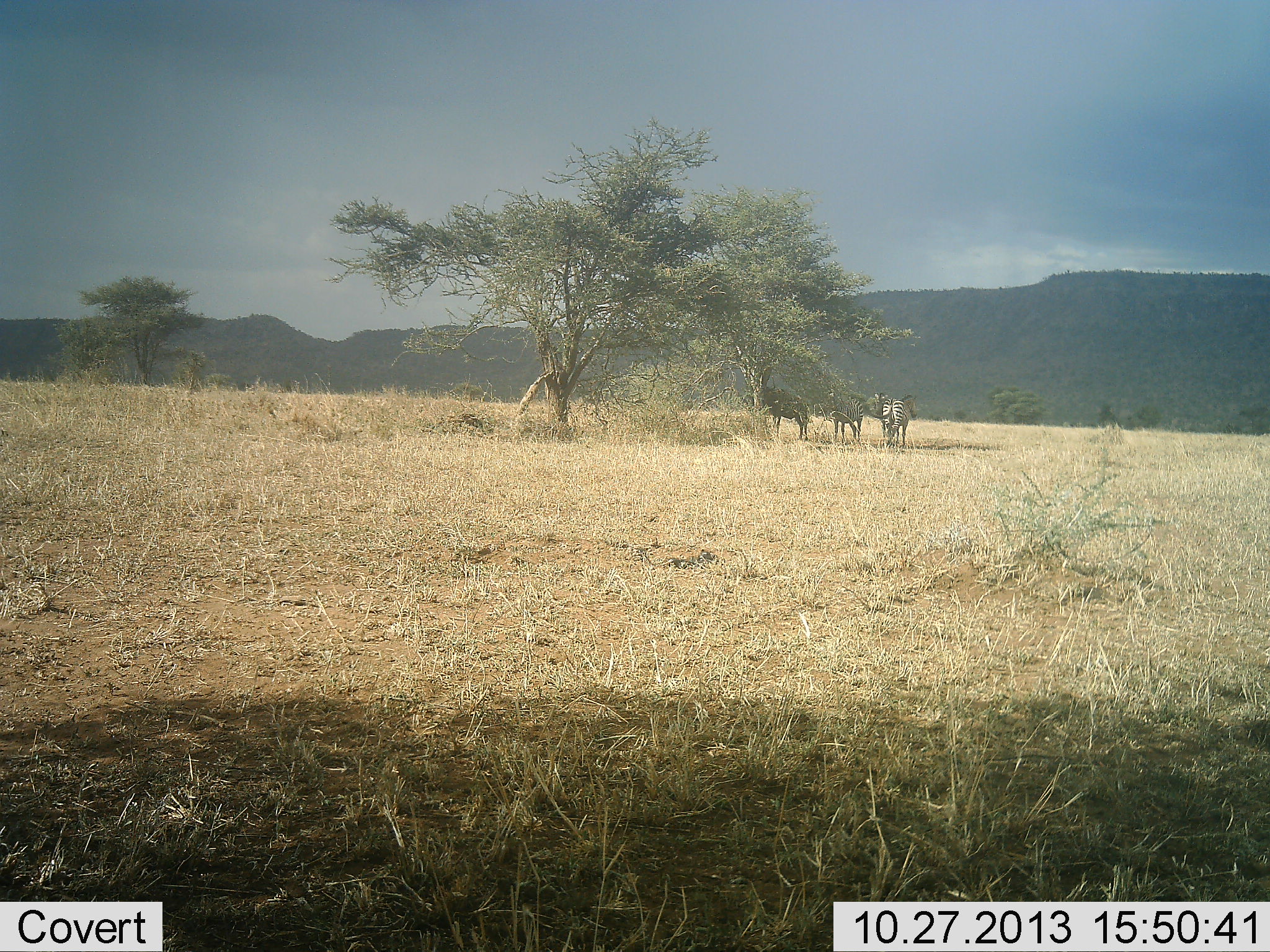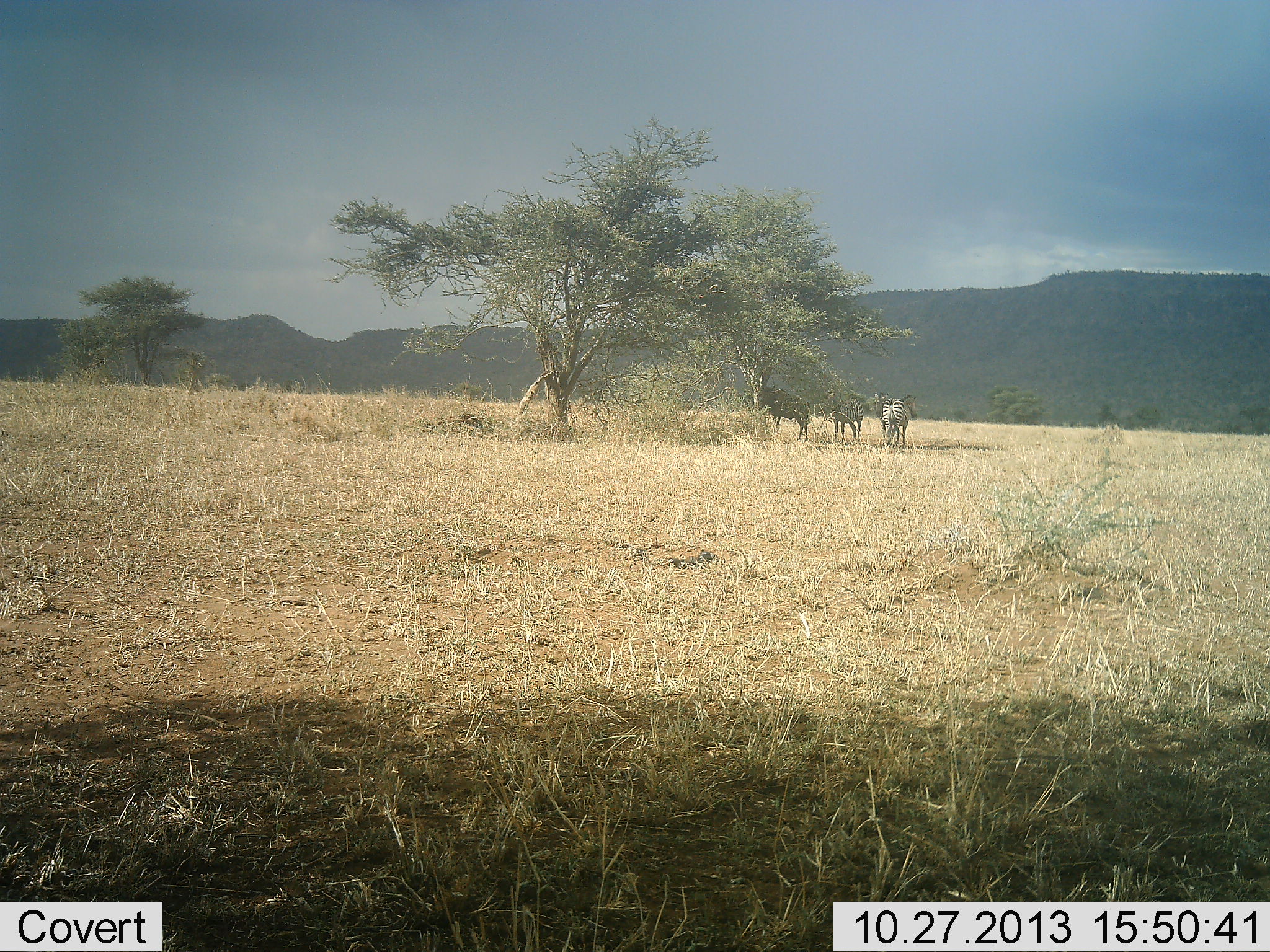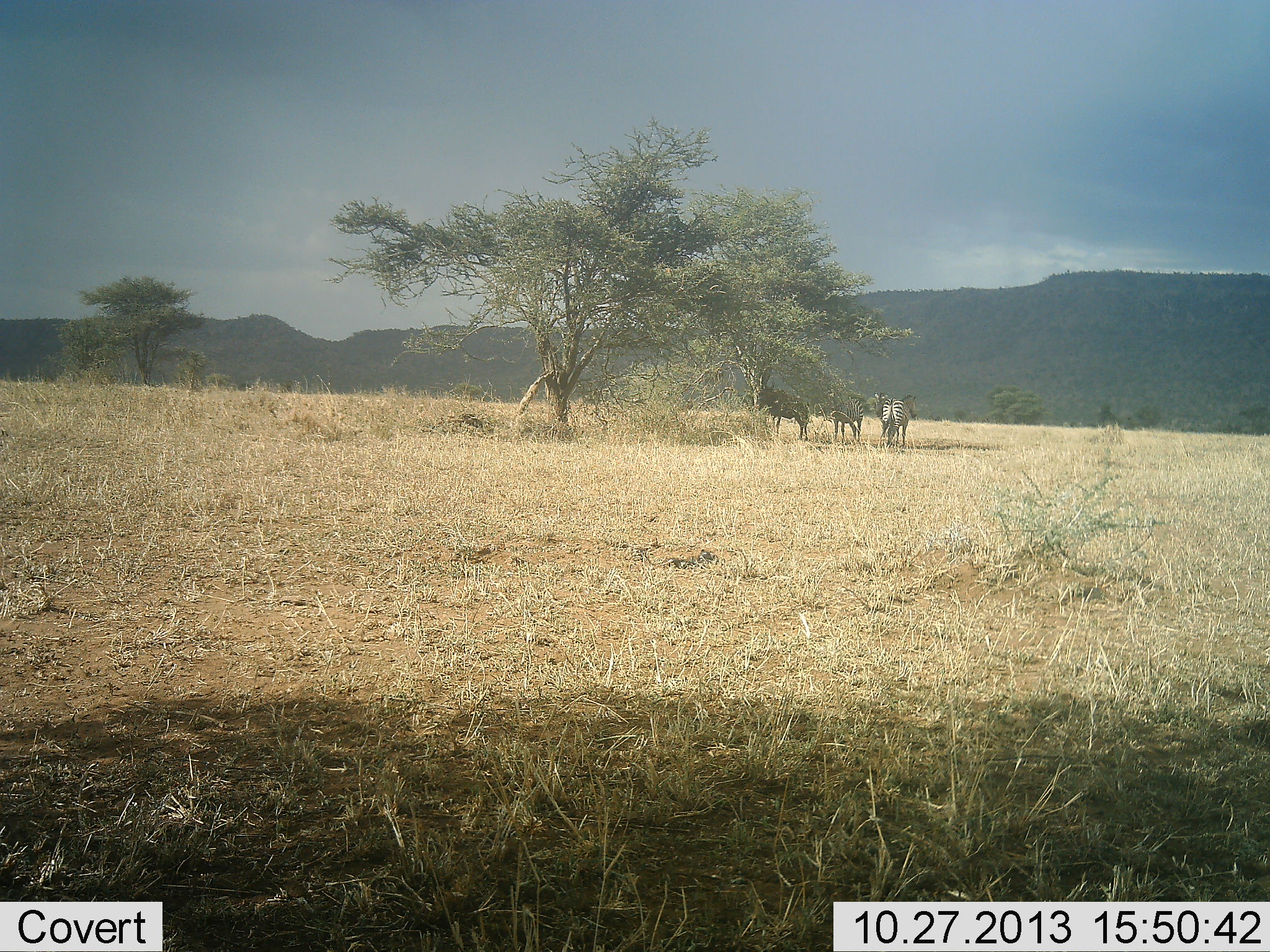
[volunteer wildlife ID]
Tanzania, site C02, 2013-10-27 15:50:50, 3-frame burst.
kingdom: Animalia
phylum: Chordata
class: Mammalia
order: Perissodactyla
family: Equidae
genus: Equus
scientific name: Equus quagga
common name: plains zebra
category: zebra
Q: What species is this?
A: Zebra (plains zebra) (Equus quagga).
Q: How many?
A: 3.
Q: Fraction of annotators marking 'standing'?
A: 79%.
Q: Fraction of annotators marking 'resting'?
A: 21%.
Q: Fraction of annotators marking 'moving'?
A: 0%.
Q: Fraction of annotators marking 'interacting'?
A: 0%.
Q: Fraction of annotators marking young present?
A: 0%.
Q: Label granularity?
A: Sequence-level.